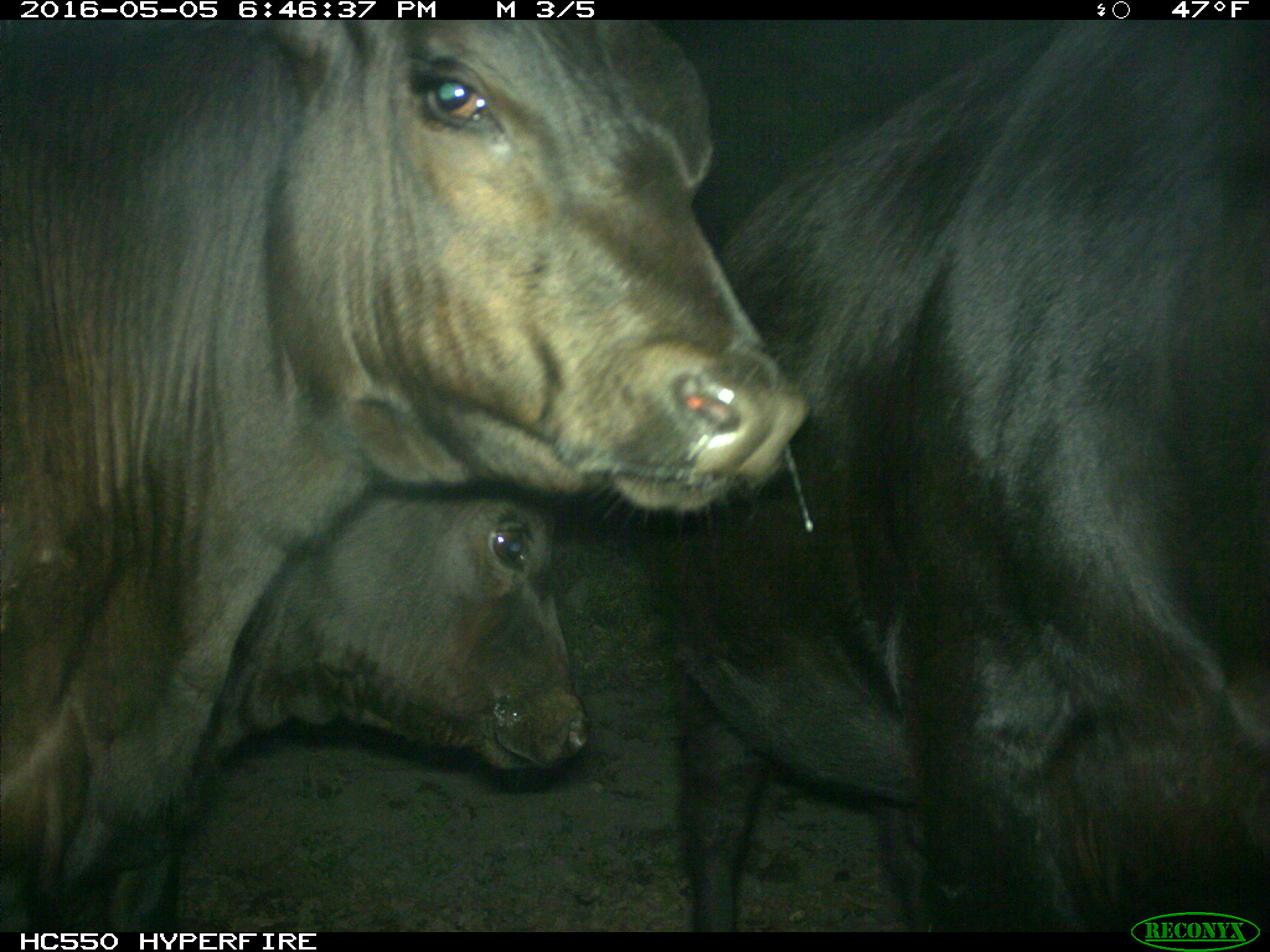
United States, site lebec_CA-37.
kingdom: Animalia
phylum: Chordata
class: Mammalia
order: Artiodactyla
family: Bovidae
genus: Bos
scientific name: Bos taurus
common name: domestic cow